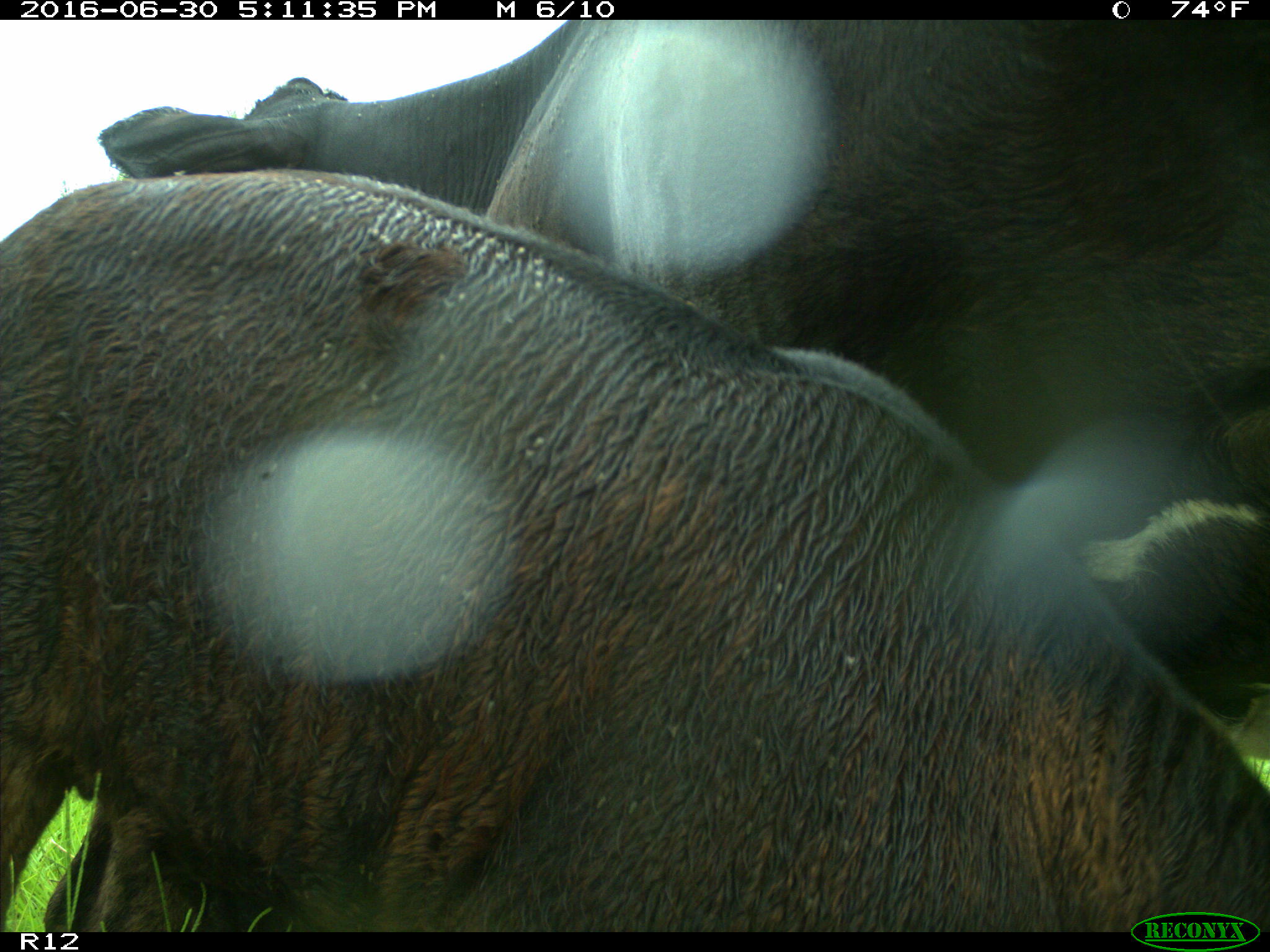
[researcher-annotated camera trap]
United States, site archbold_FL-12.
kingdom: Animalia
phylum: Chordata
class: Mammalia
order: Artiodactyla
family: Bovidae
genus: Bos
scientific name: Bos taurus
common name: domestic cow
Bos taurus (domestic cow).